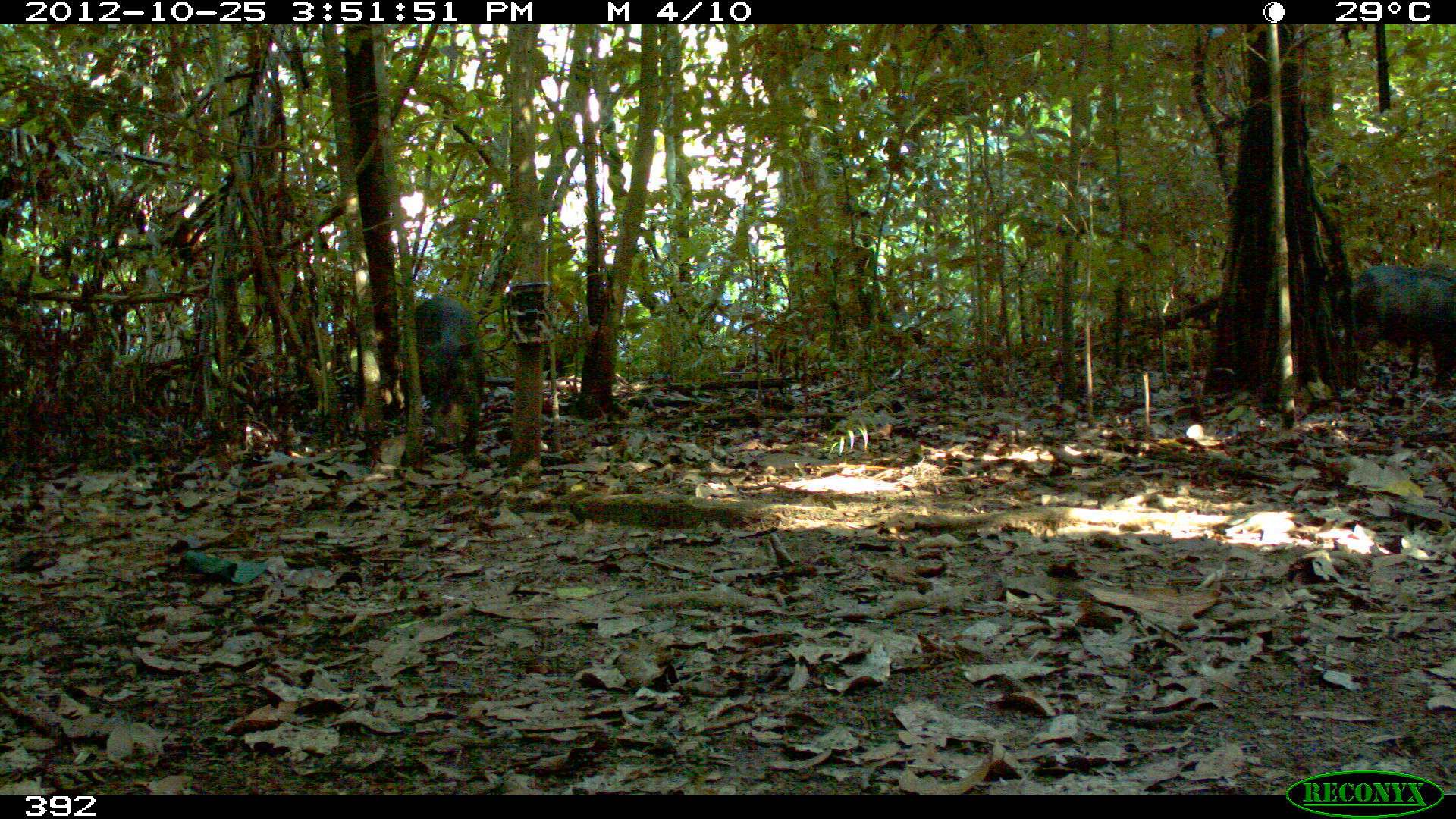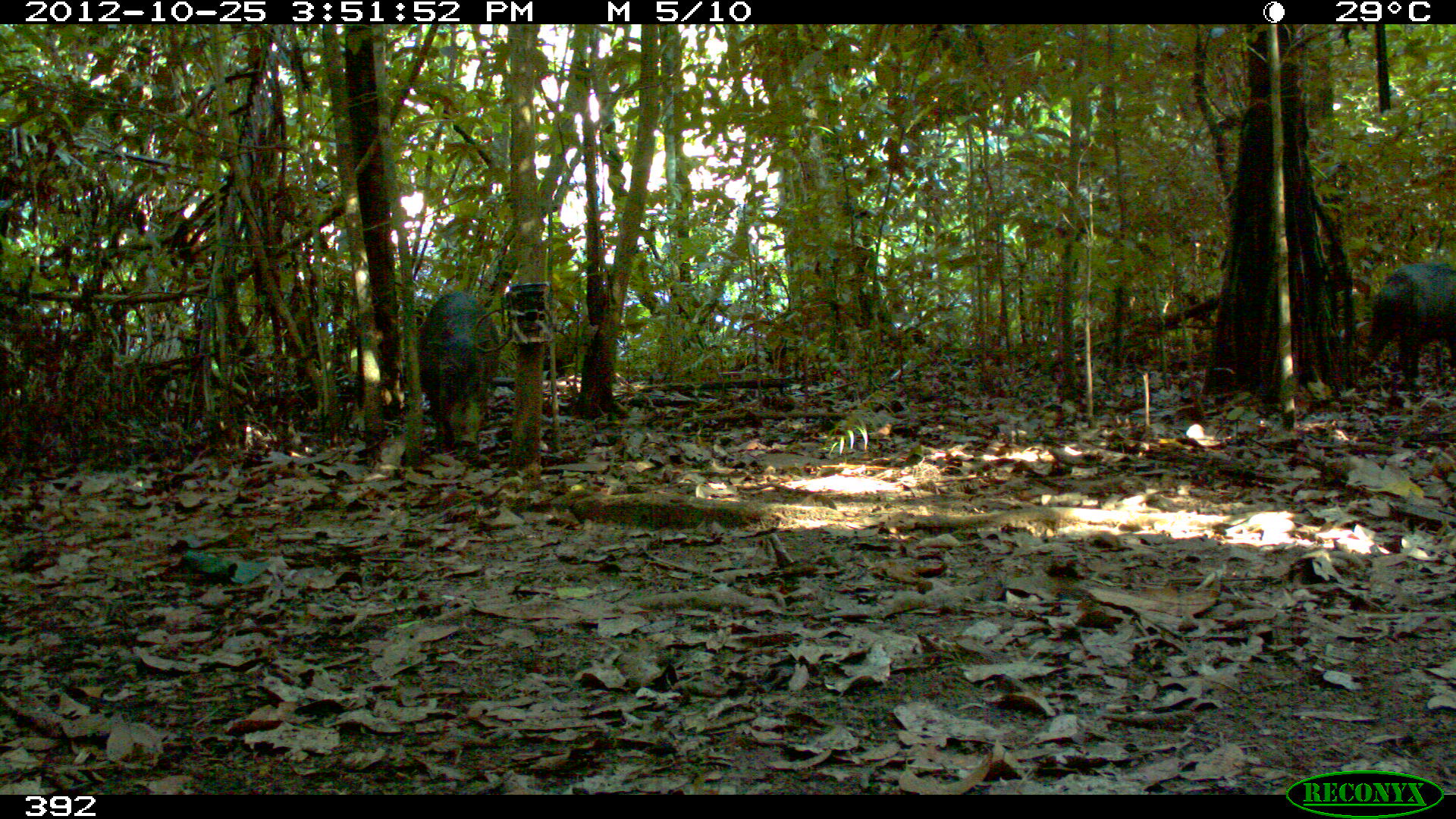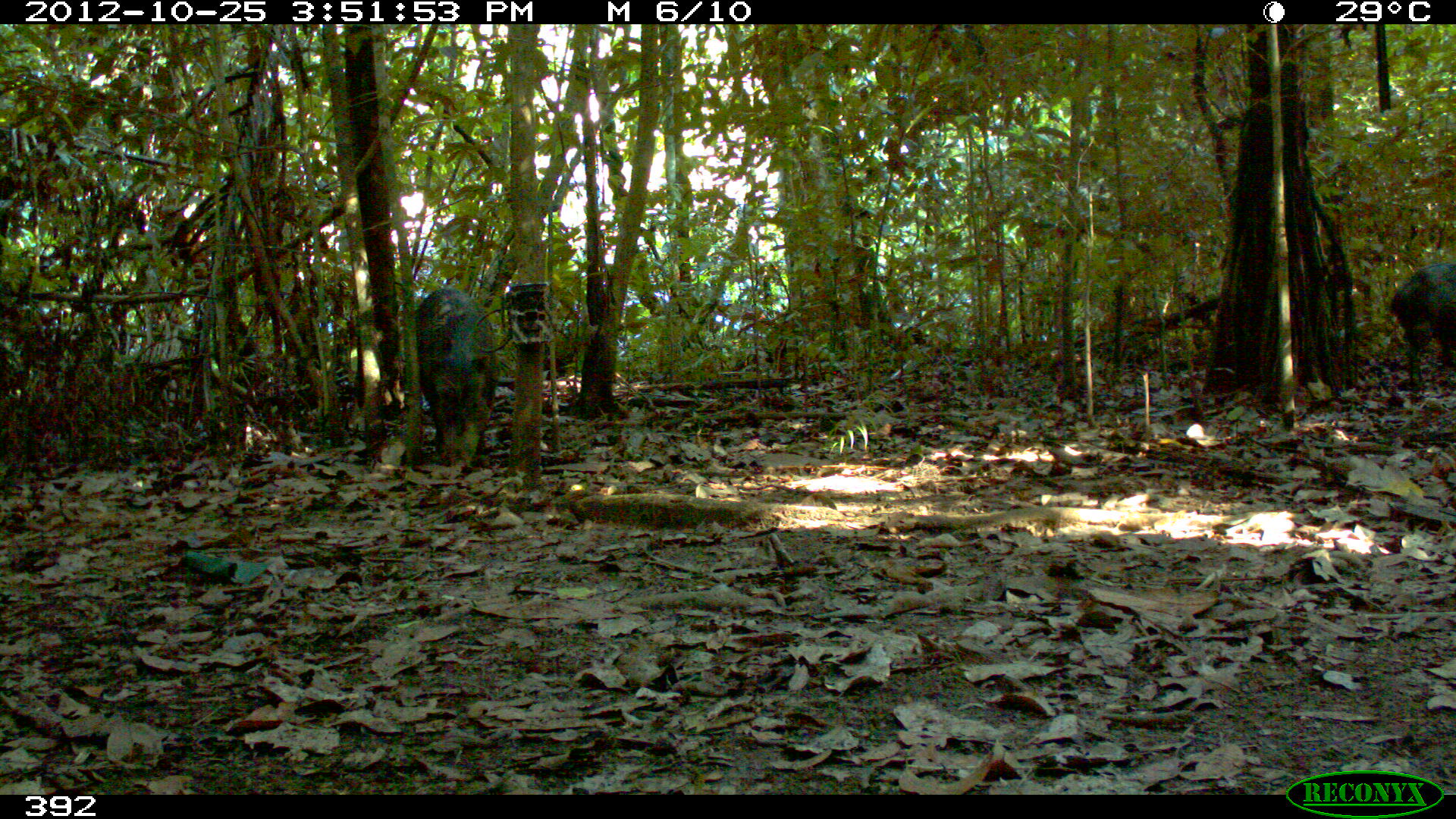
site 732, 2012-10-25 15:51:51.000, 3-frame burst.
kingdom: Animalia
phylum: Chordata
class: Mammalia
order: Artiodactyla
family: Tayassuidae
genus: Tayassu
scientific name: Tayassu pecari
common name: white-lipped peccary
Tayassu pecari (white-lipped peccary).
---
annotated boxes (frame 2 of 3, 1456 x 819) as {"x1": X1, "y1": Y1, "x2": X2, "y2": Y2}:
tayassu pecari: {"x1": 411, "y1": 288, "x2": 499, "y2": 461}; {"x1": 1358, "y1": 260, "x2": 1454, "y2": 390}